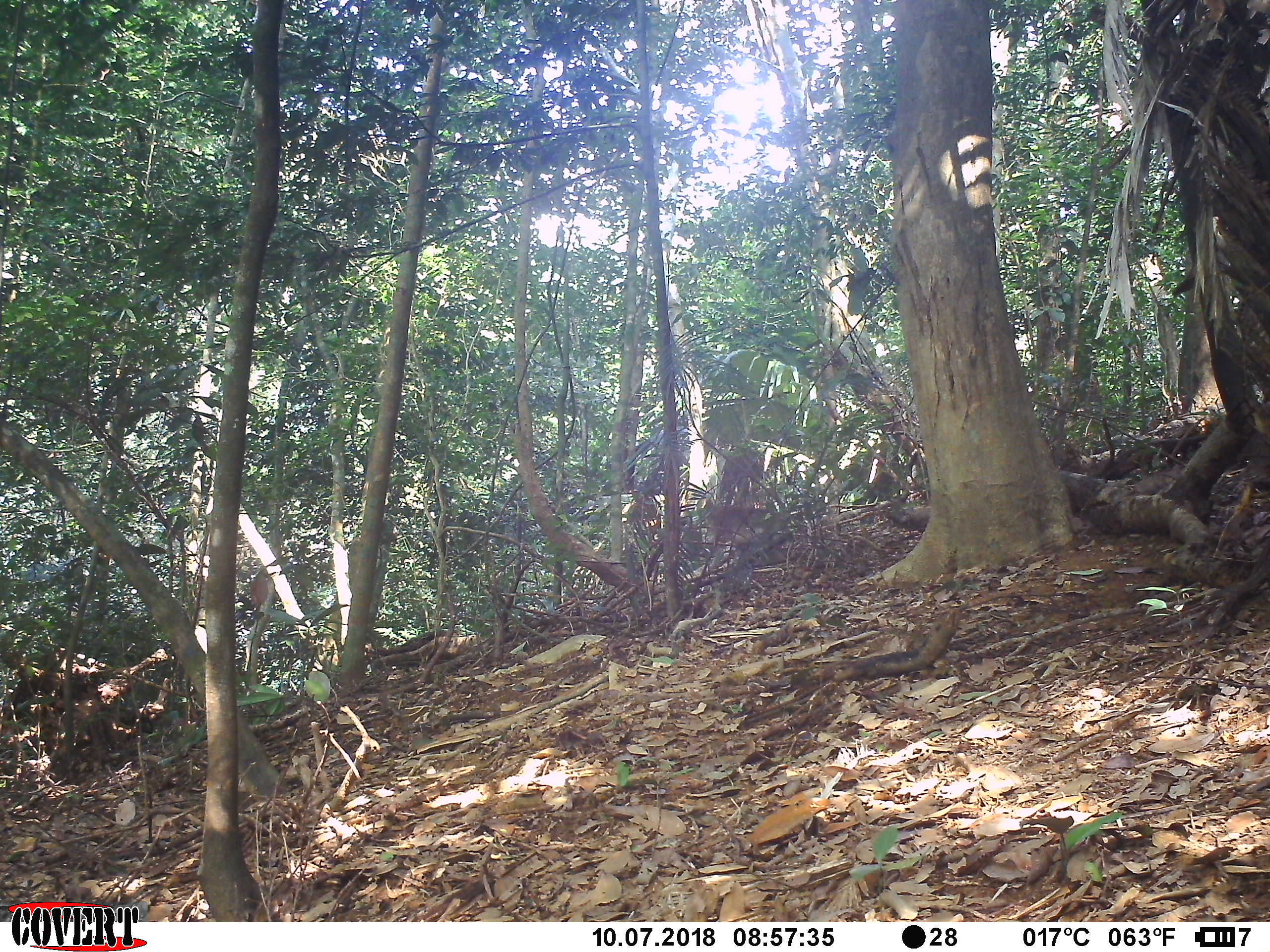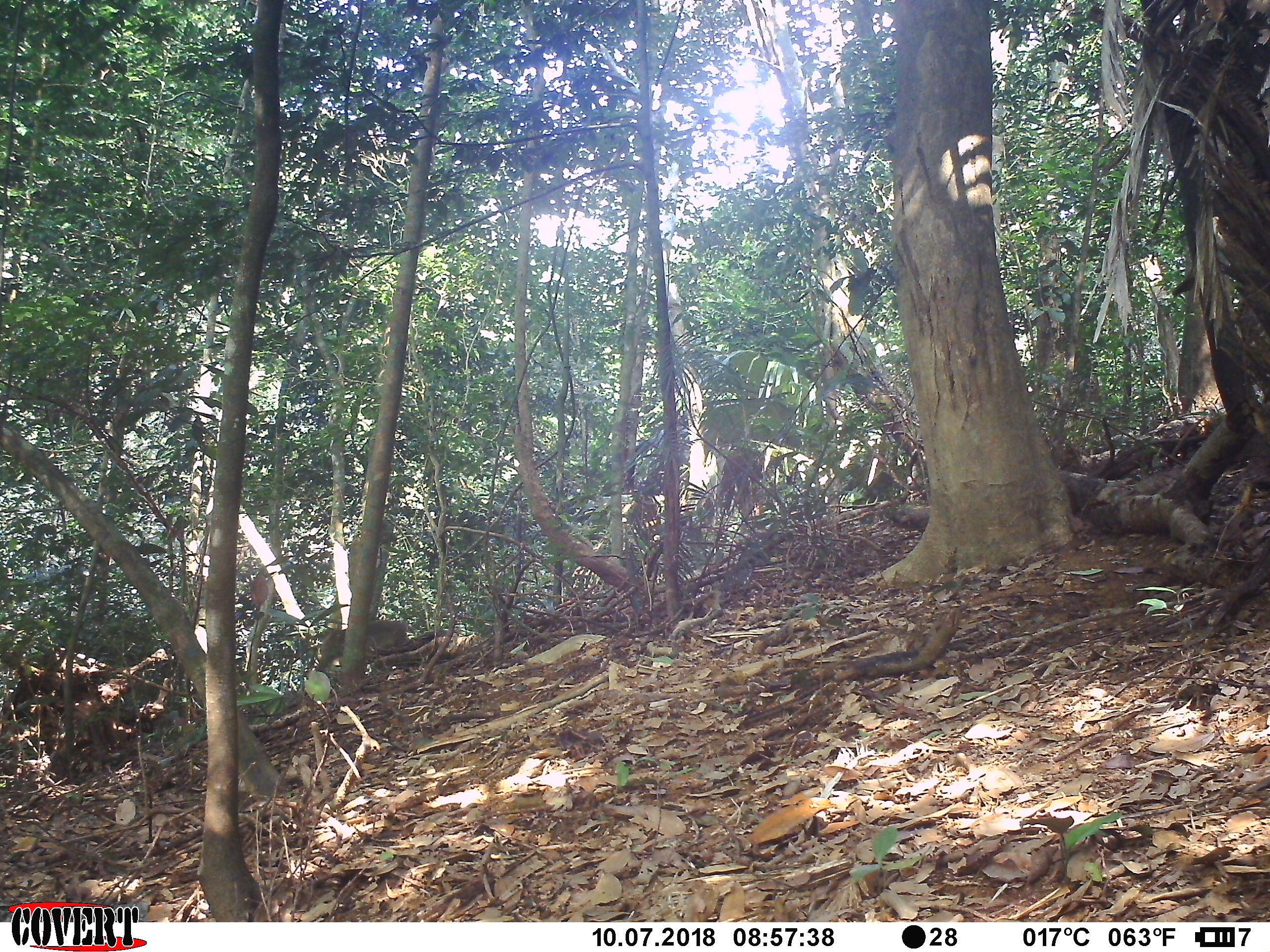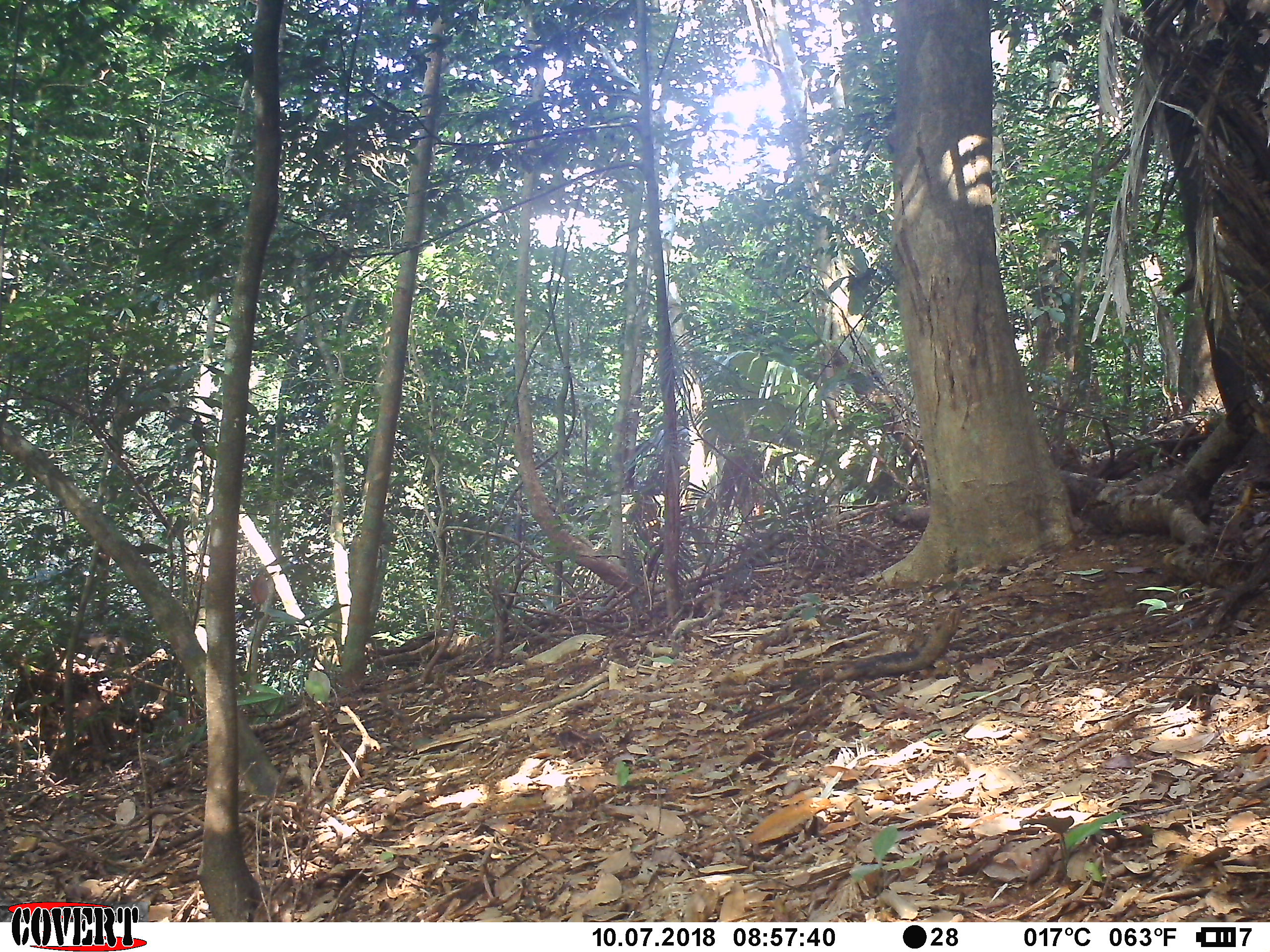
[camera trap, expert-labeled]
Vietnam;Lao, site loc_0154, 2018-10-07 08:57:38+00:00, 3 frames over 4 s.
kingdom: Animalia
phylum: Chordata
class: Mammalia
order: Primates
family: Cercopithecidae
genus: Macaca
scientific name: Macaca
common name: macaques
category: assam or rhesus macaque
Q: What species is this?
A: Assam or rhesus macaque (macaques) (Macaca).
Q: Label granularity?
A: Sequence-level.